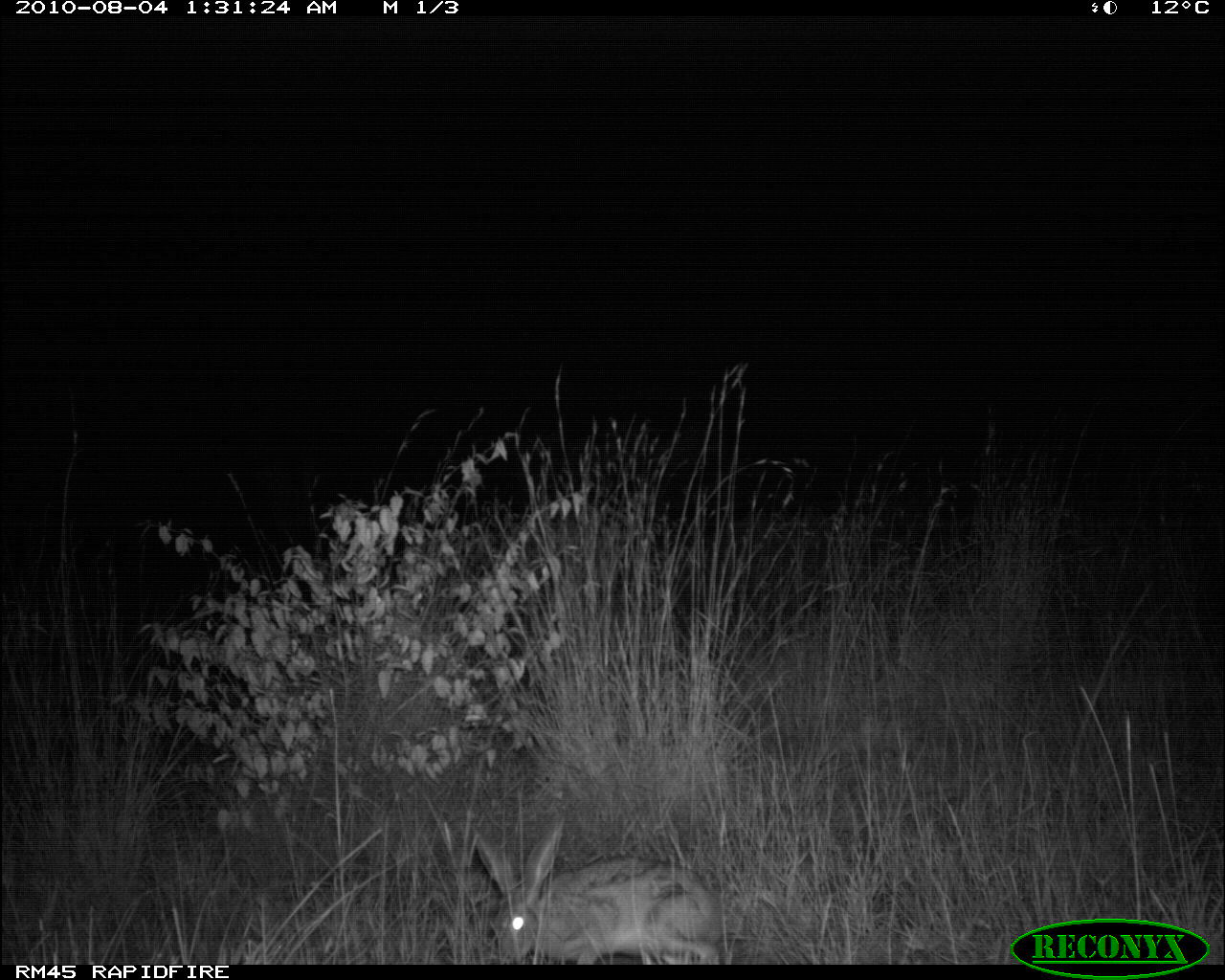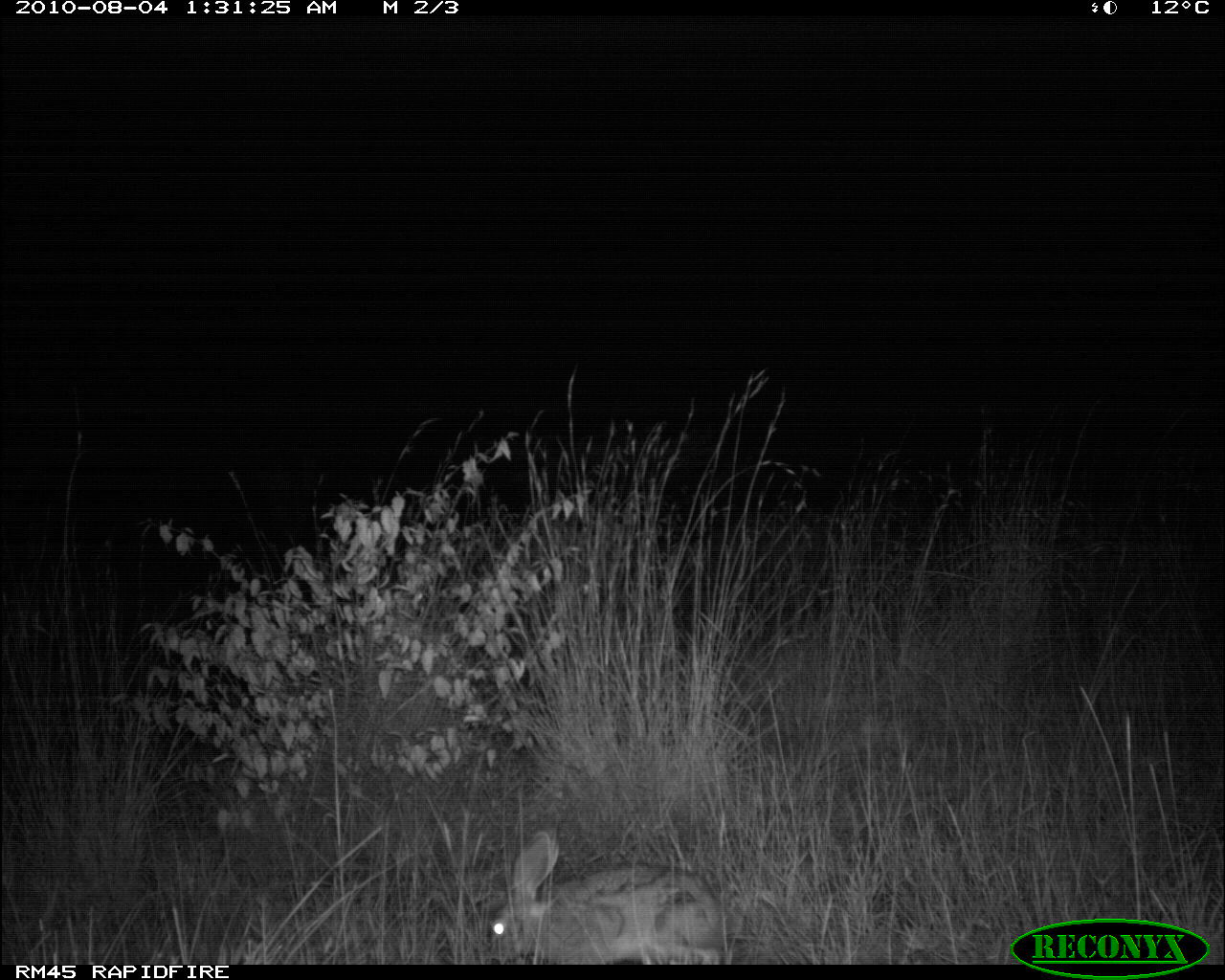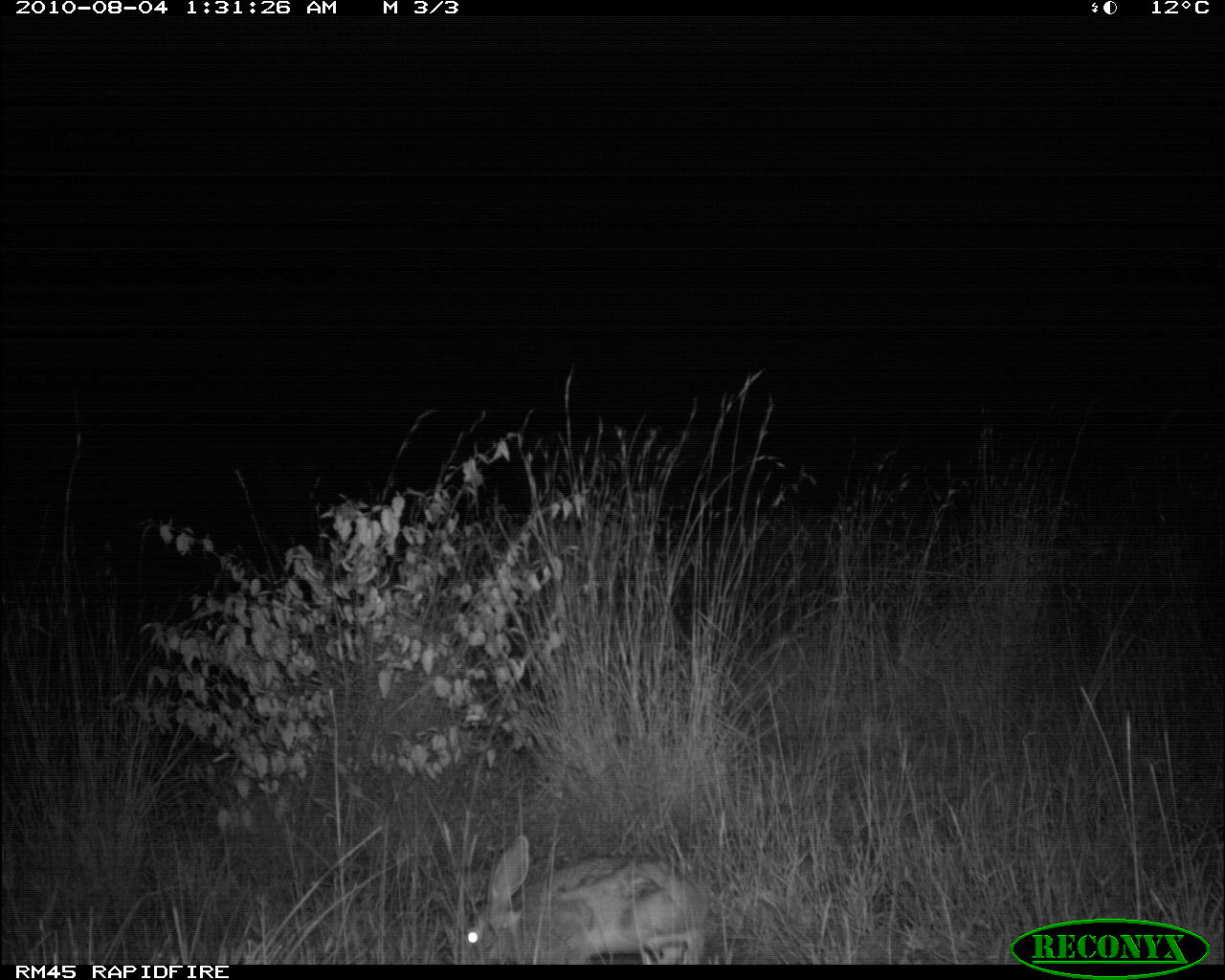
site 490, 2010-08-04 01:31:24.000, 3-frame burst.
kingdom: Animalia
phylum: Chordata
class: Mammalia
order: Lagomorpha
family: Leporidae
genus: Lepus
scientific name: Lepus saxatilis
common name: scrub hare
Lepus saxatilis (scrub hare), count 1.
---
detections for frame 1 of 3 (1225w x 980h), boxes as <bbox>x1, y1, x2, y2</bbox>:
lepus saxatilis: <bbox>472, 811, 724, 961</bbox>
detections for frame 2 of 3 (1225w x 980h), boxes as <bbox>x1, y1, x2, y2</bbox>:
lepus saxatilis: <bbox>486, 824, 735, 963</bbox>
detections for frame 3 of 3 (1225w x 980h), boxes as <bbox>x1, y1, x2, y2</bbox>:
lepus saxatilis: <bbox>448, 831, 711, 963</bbox>